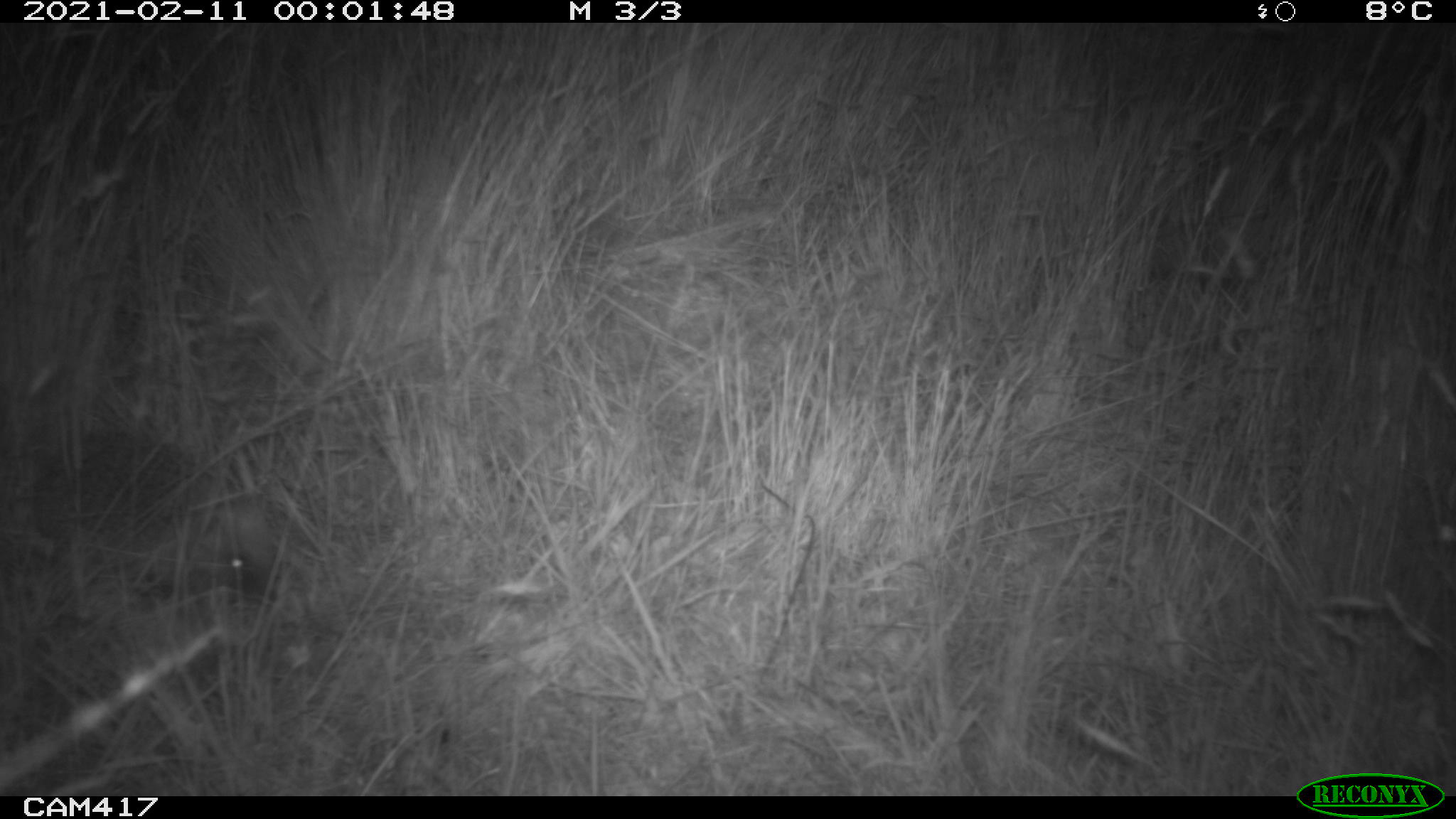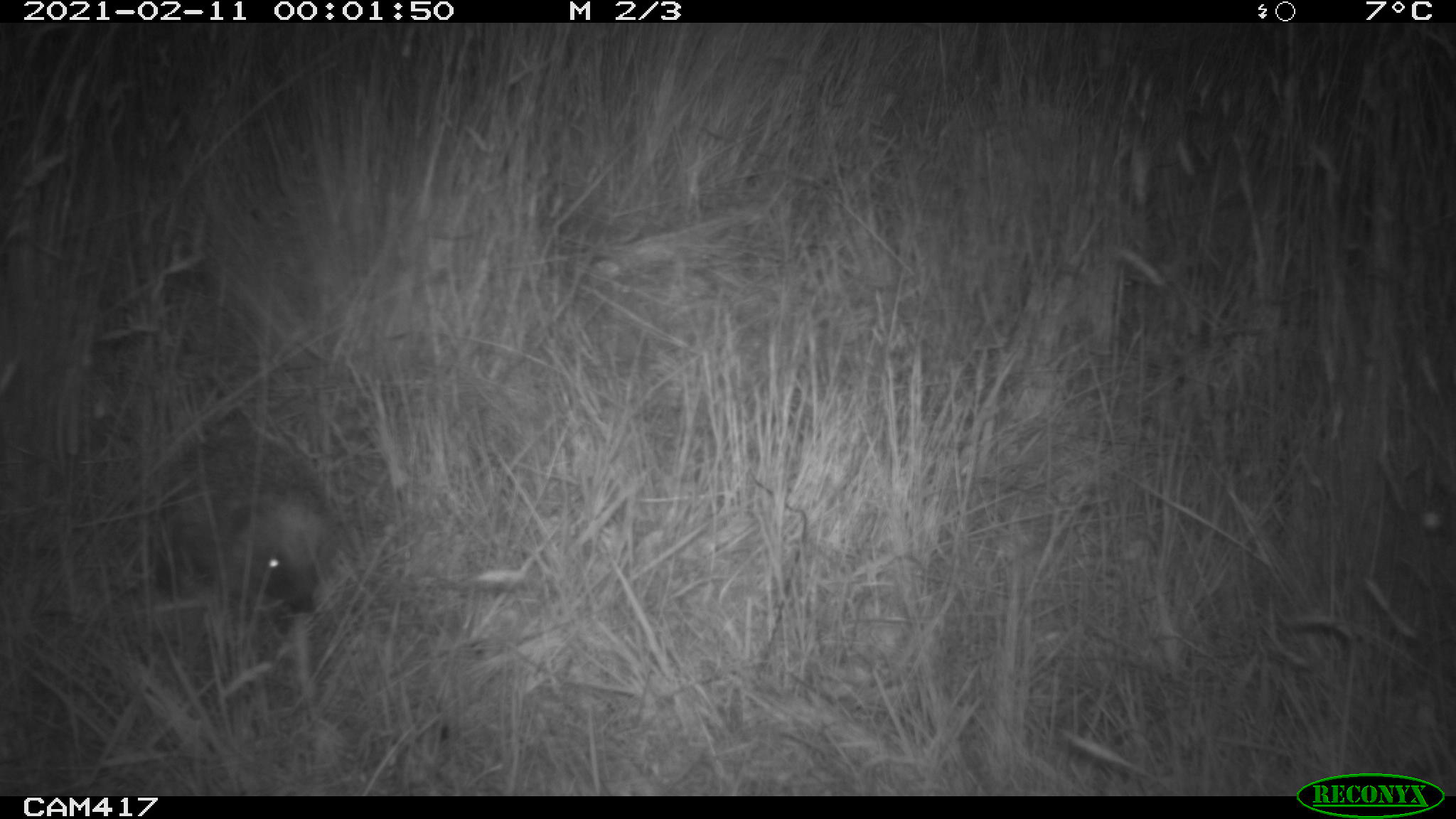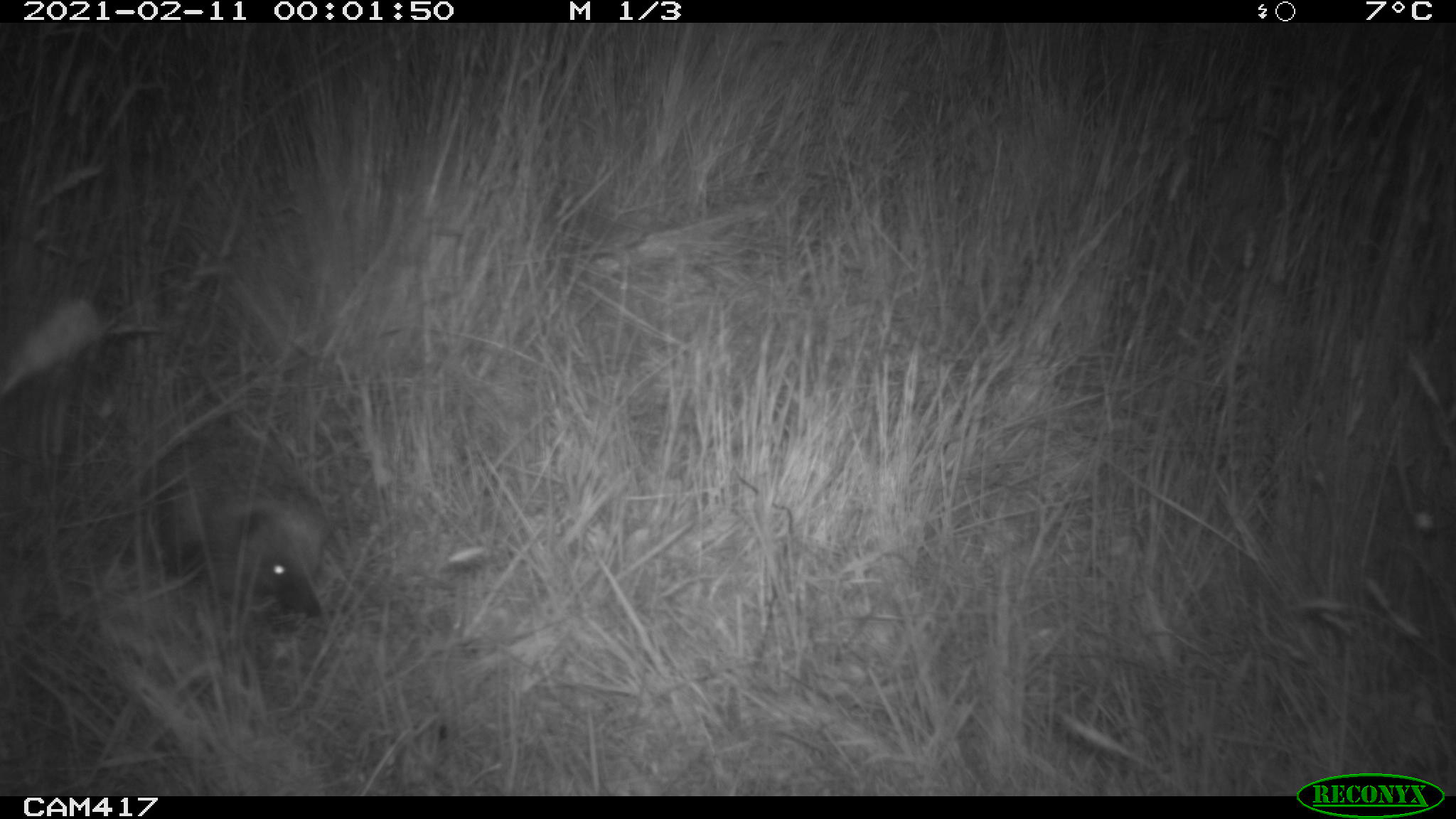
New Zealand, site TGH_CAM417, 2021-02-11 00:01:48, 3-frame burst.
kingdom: Animalia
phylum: Chordata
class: Mammalia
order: Eulipotyphla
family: Erinaceidae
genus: Erinaceus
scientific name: Erinaceus europaeus europaeus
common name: european hedgehog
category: hedgehog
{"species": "hedgehog (european hedgehog) (Erinaceus europaeus europaeus)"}